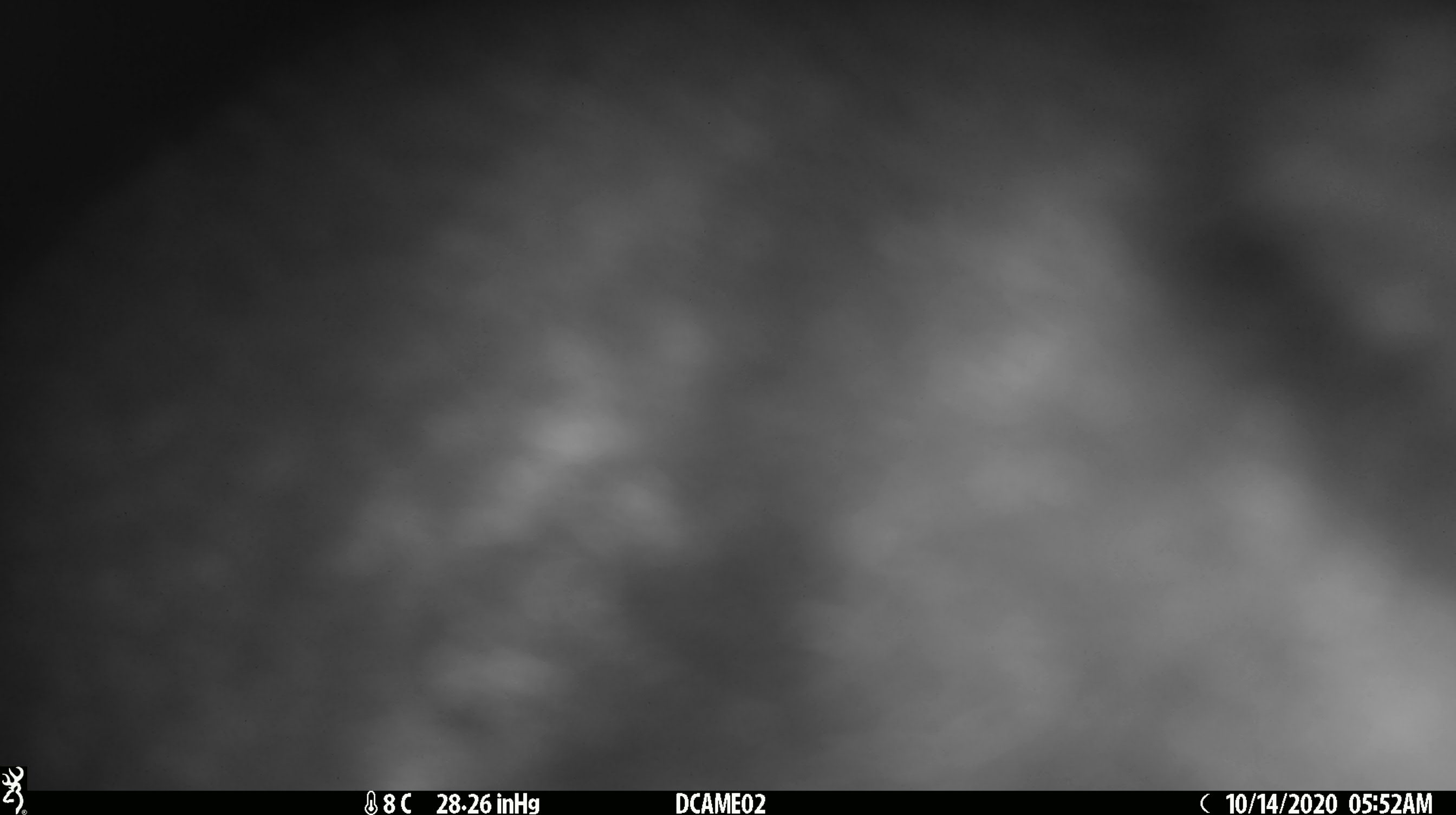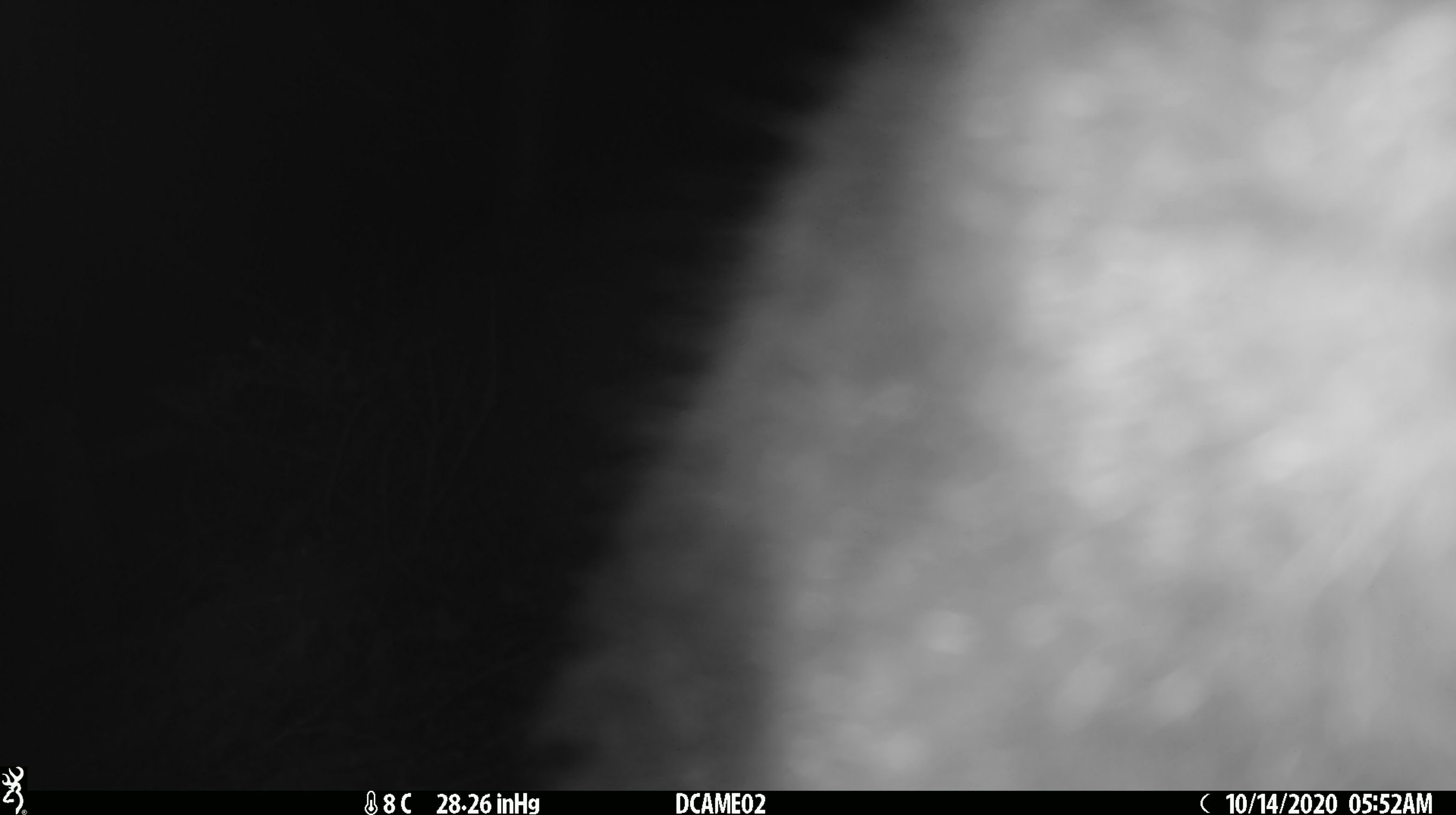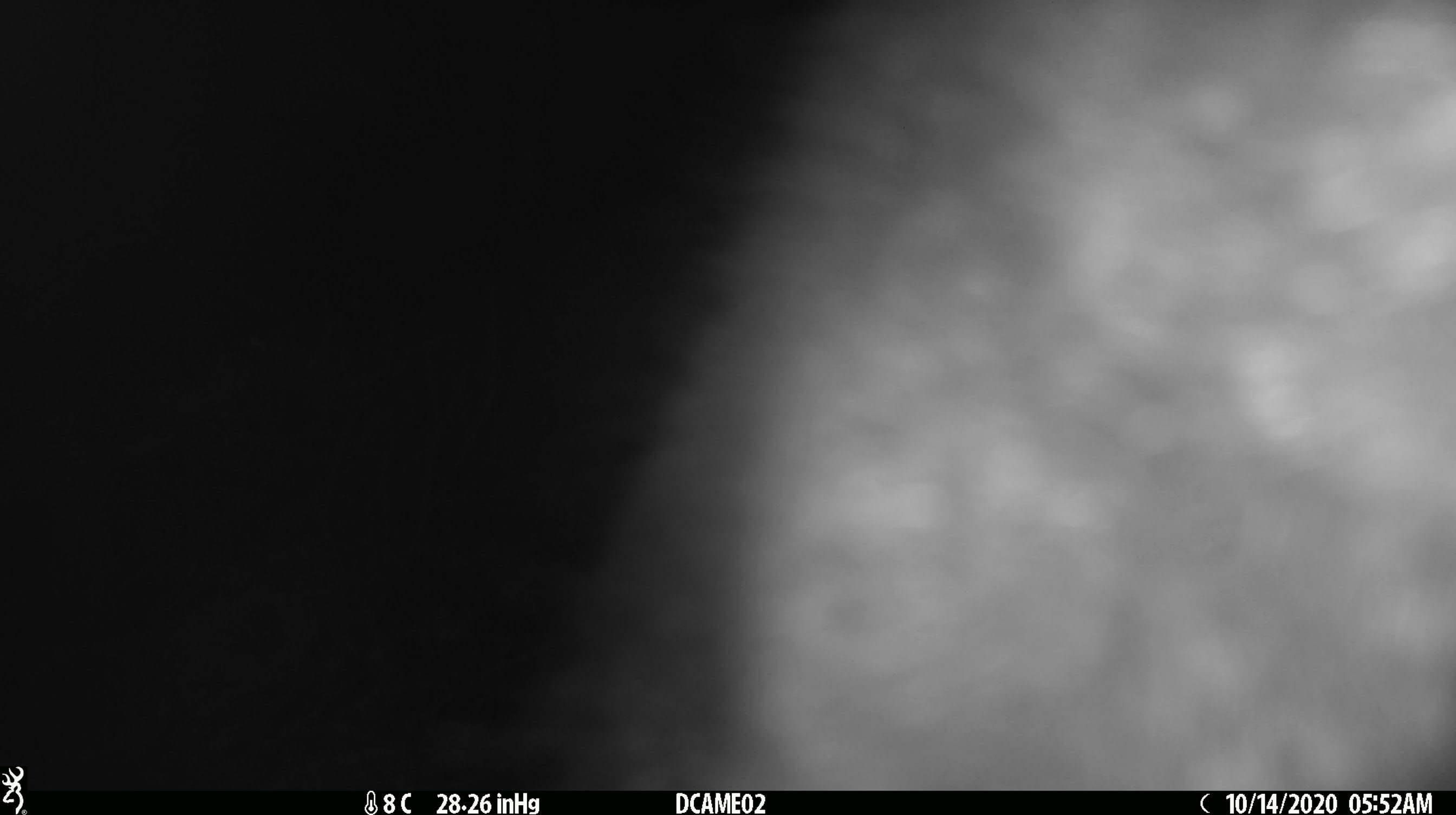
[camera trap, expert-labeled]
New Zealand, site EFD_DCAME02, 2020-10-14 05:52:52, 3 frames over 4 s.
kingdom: Animalia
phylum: Chordata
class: Mammalia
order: Diprotodontia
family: Phalangeridae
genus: Trichosurus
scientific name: Trichosurus vulpecula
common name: common brushtail possum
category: possum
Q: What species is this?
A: Possum (common brushtail possum) (Trichosurus vulpecula).